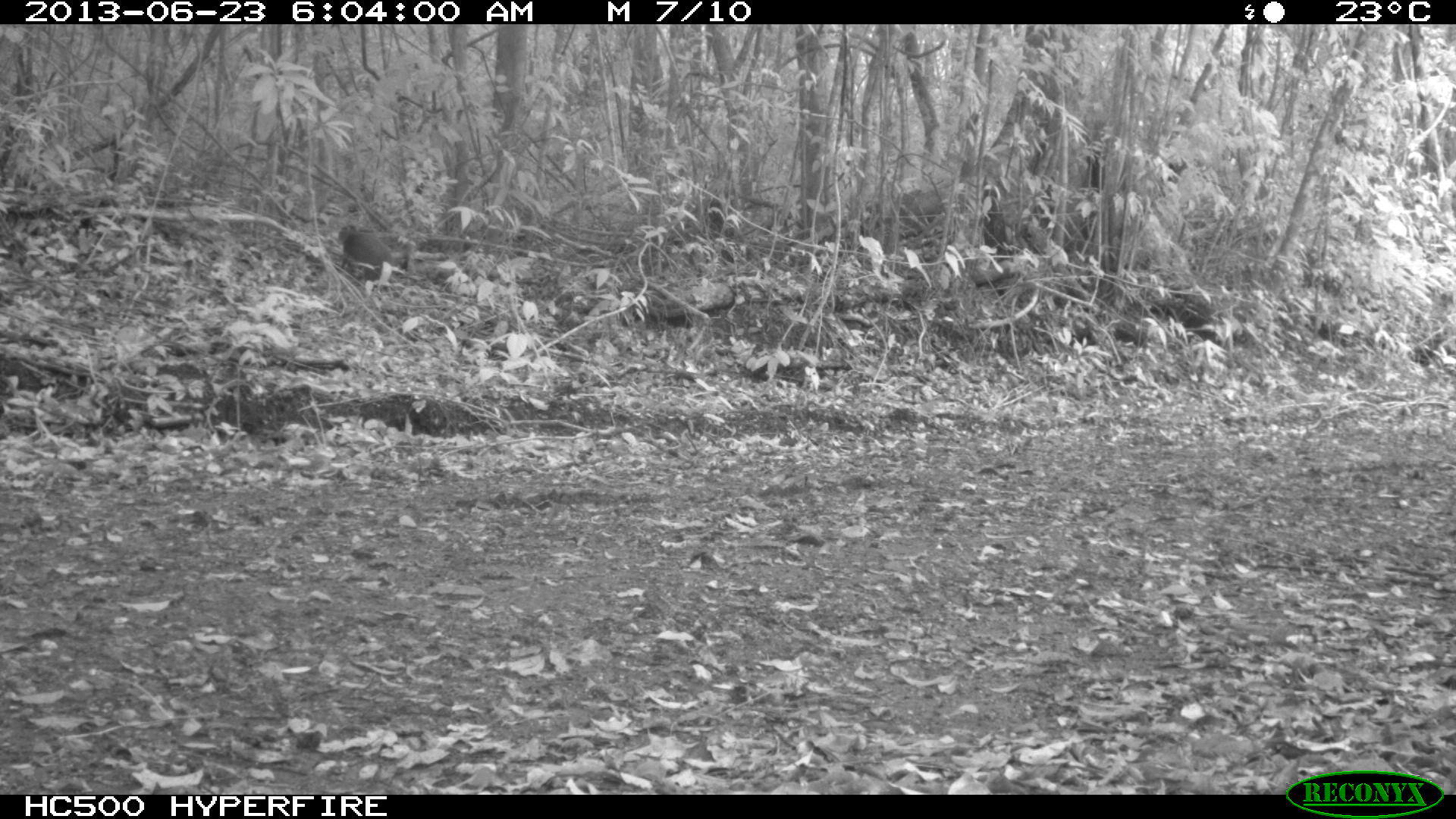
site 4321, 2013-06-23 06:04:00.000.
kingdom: Animalia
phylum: Chordata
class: Mammalia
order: Rodentia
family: Dasyproctidae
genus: Dasyprocta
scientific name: Dasyprocta punctata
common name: central american agouti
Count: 1.